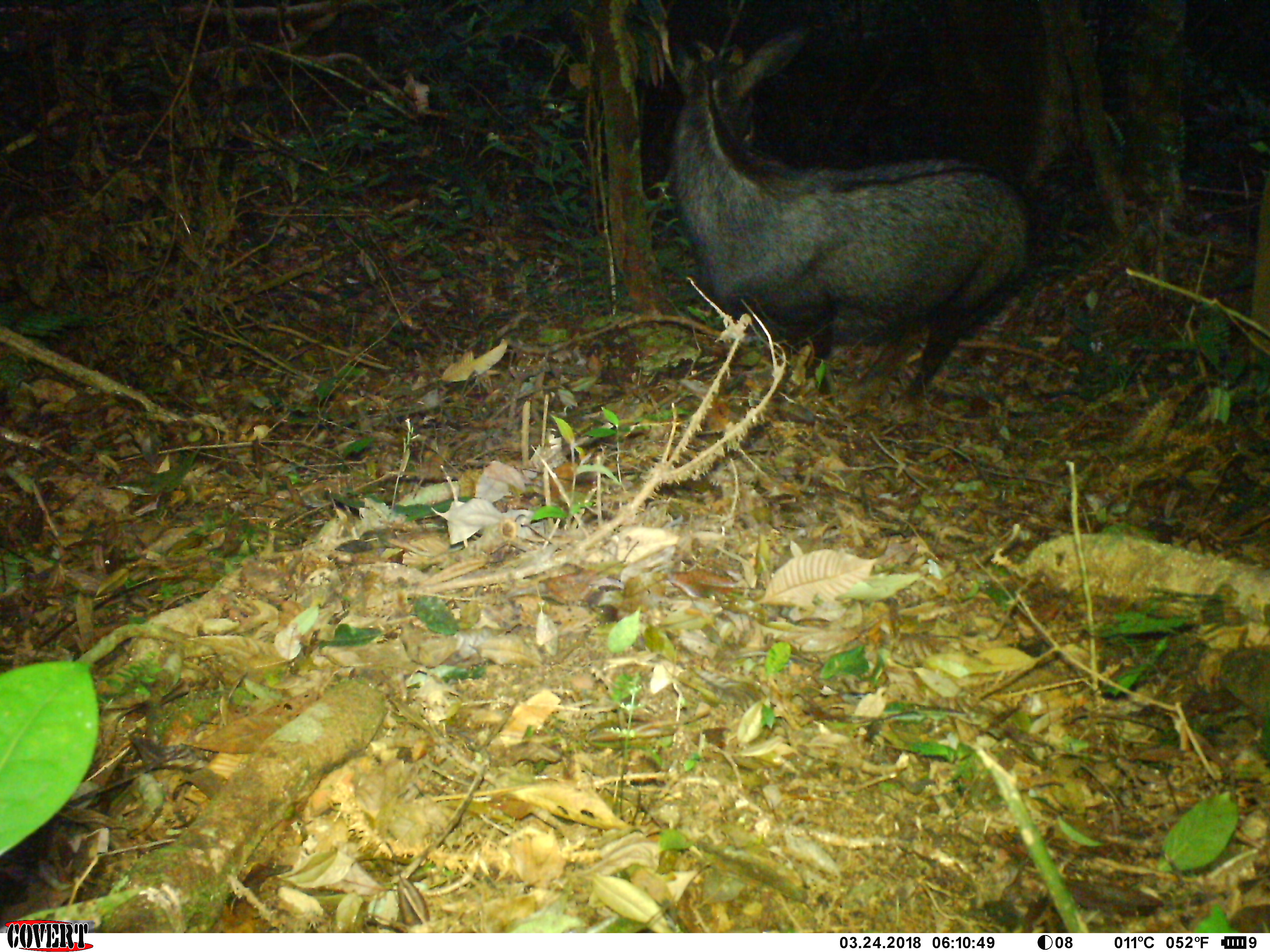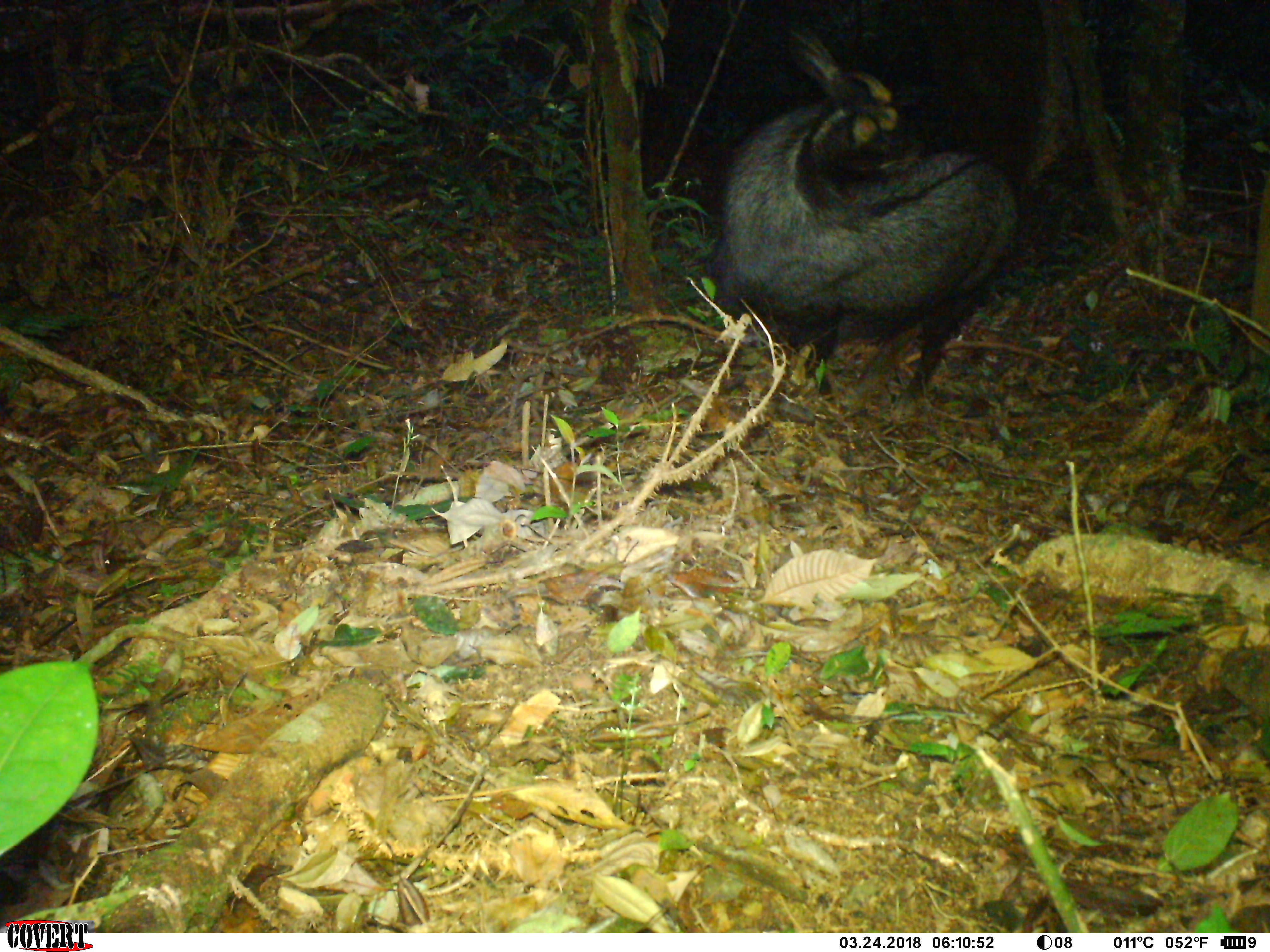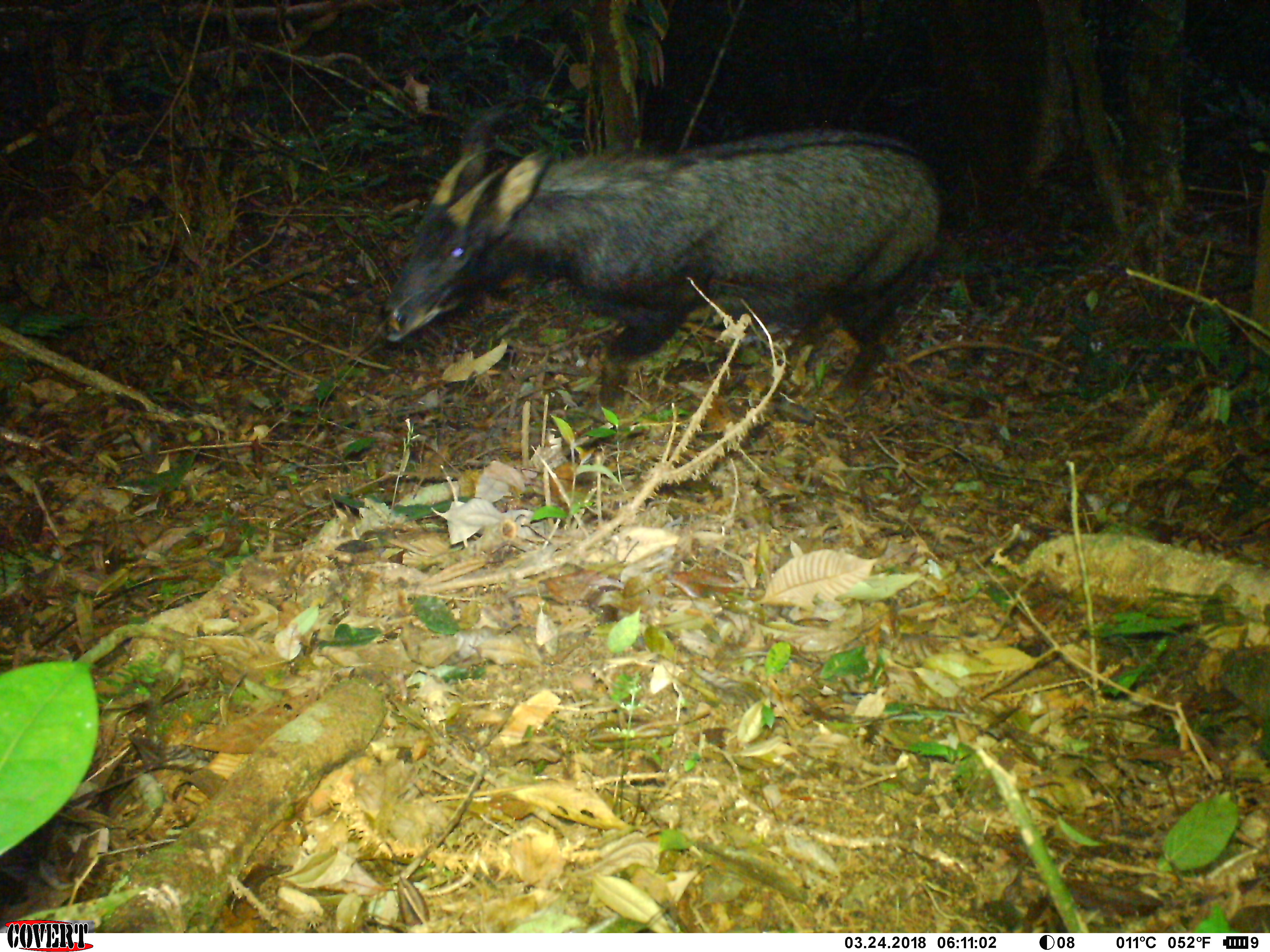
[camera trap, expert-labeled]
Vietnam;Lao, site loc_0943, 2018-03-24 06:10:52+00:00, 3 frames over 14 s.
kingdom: Animalia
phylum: Chordata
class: Mammalia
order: Artiodactyla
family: Bovidae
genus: Capricornis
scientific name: Capricornis sumatraensis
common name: chinese serow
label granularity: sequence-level